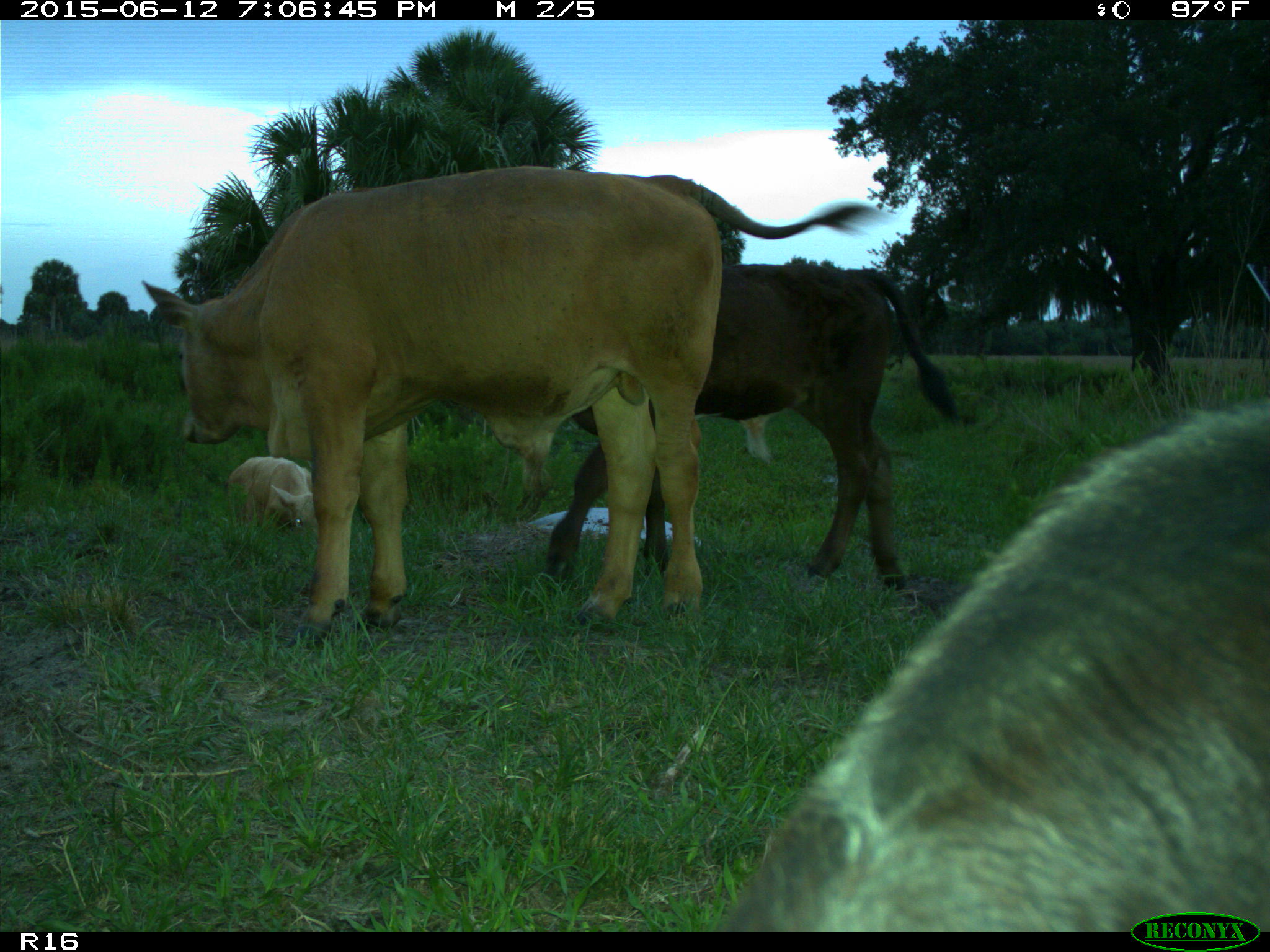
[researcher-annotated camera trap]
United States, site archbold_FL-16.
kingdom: Animalia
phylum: Chordata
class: Mammalia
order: Artiodactyla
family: Bovidae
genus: Bos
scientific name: Bos taurus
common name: domestic cow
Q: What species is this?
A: Bos taurus (domestic cow).